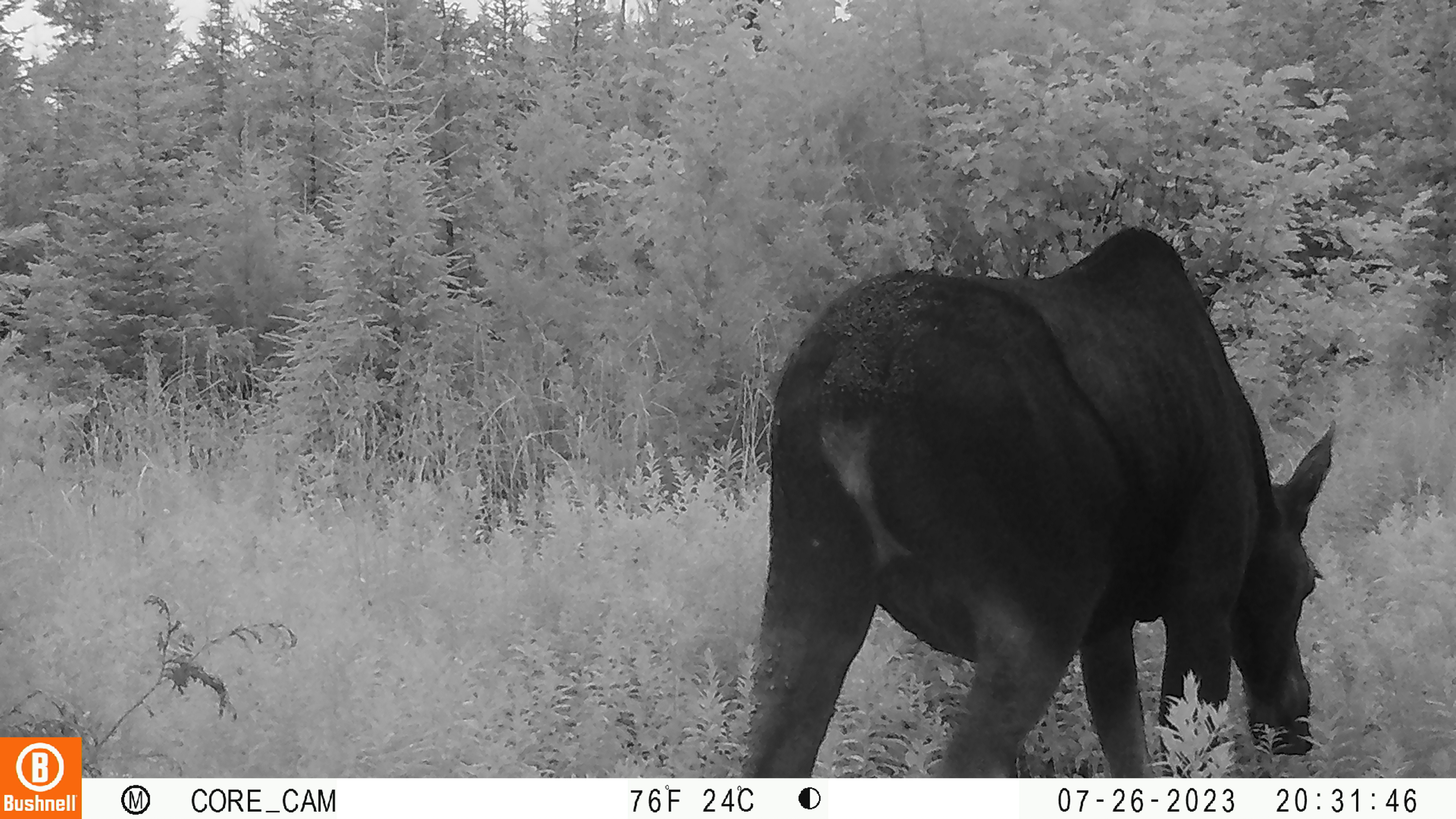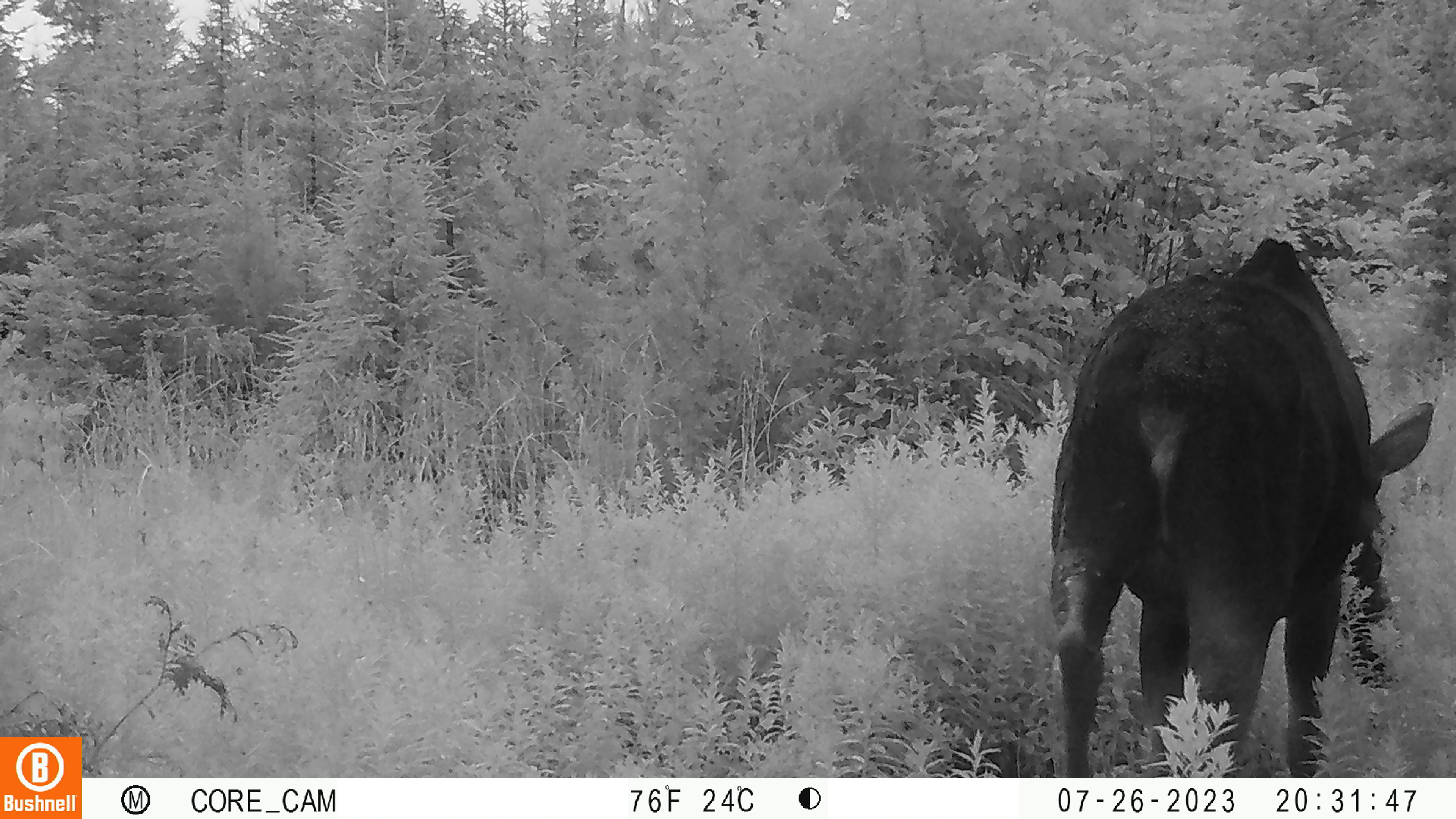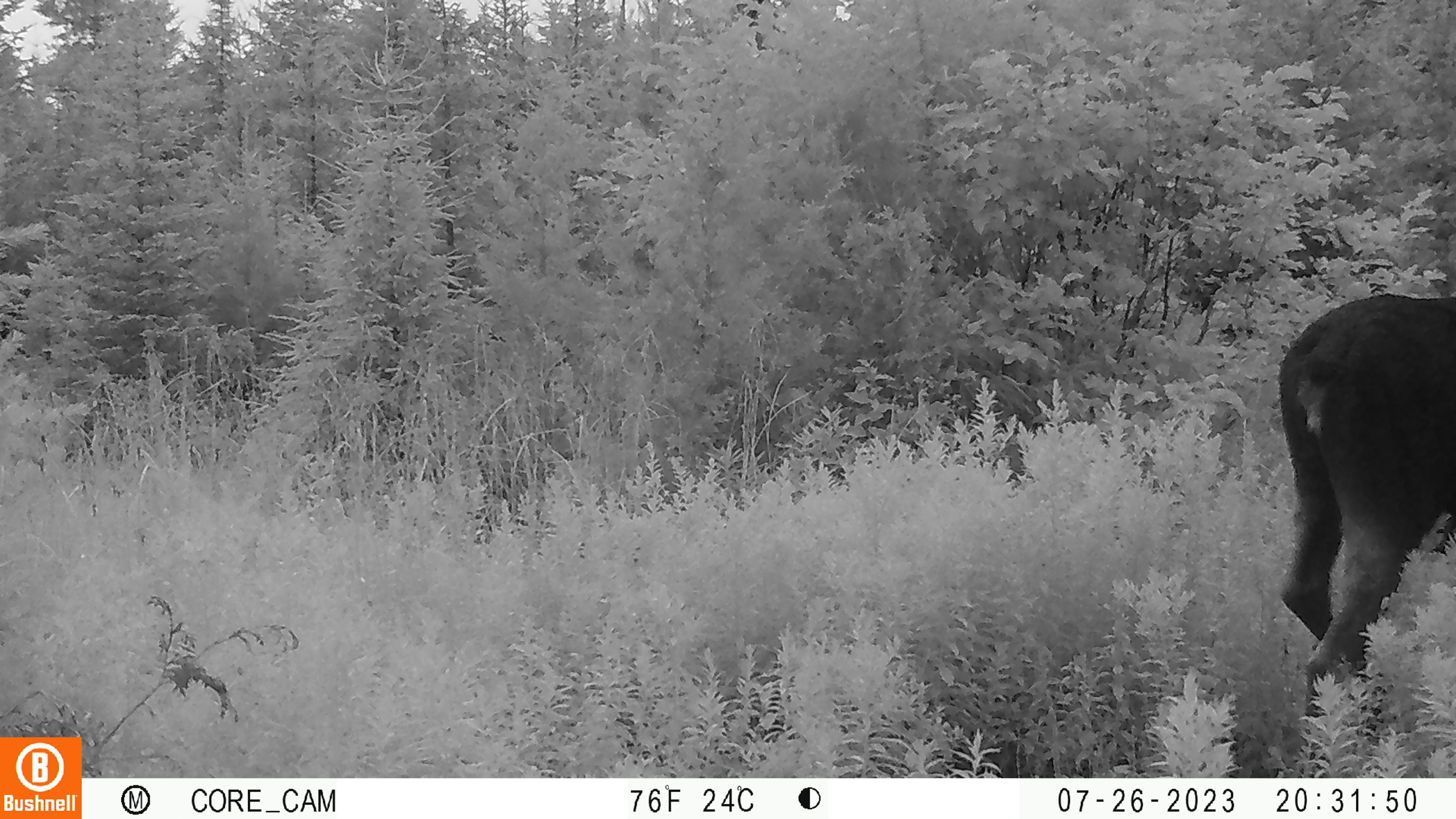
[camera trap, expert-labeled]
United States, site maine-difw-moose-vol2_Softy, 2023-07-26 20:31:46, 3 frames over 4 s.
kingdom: Animalia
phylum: Chordata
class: Mammalia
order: Artiodactyla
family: Cervidae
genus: Alces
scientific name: Alces alces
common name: moose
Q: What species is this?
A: Moose (Alces alces).